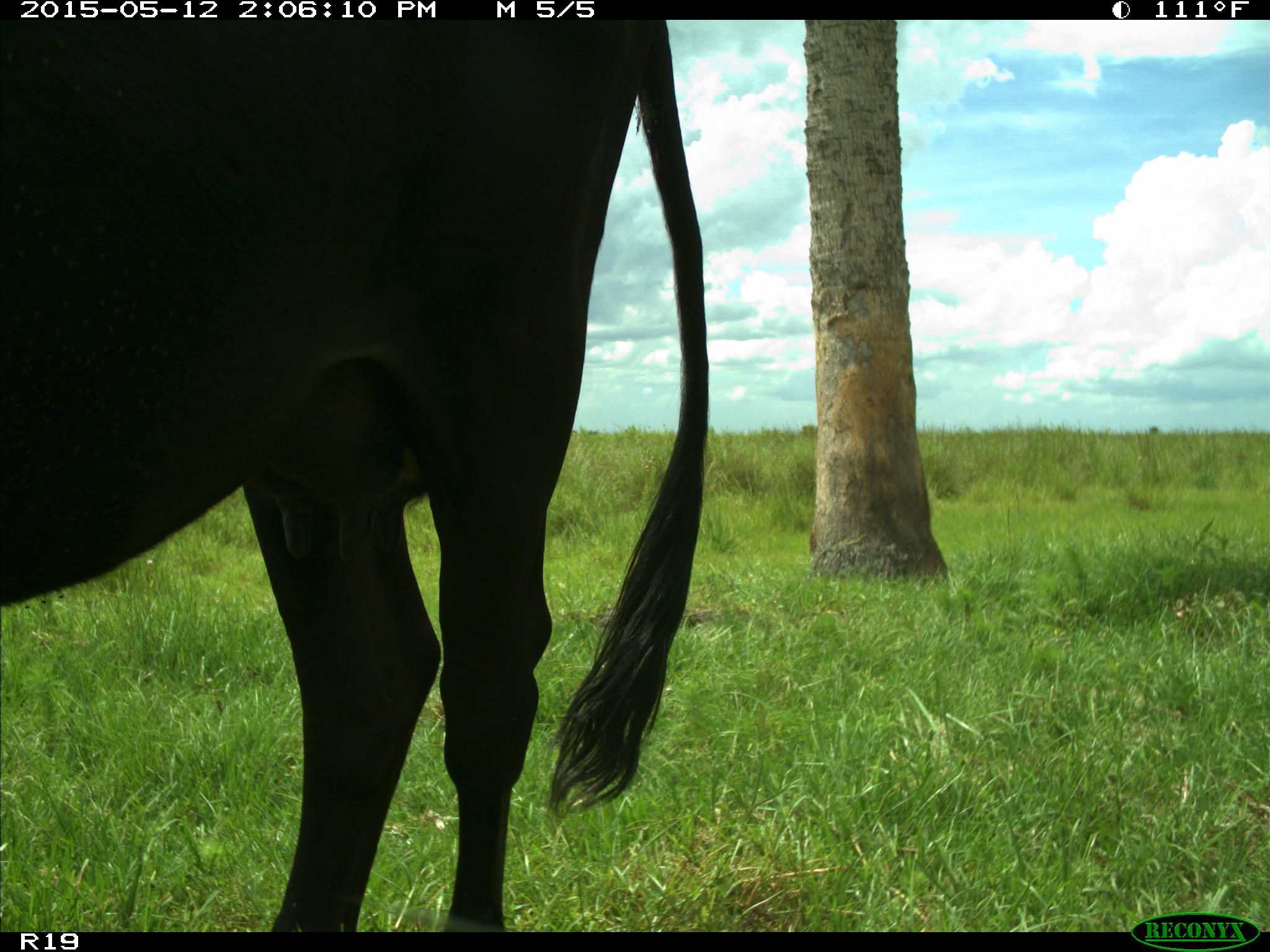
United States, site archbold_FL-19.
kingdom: Animalia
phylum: Chordata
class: Mammalia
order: Artiodactyla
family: Bovidae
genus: Bos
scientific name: Bos taurus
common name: domestic cow